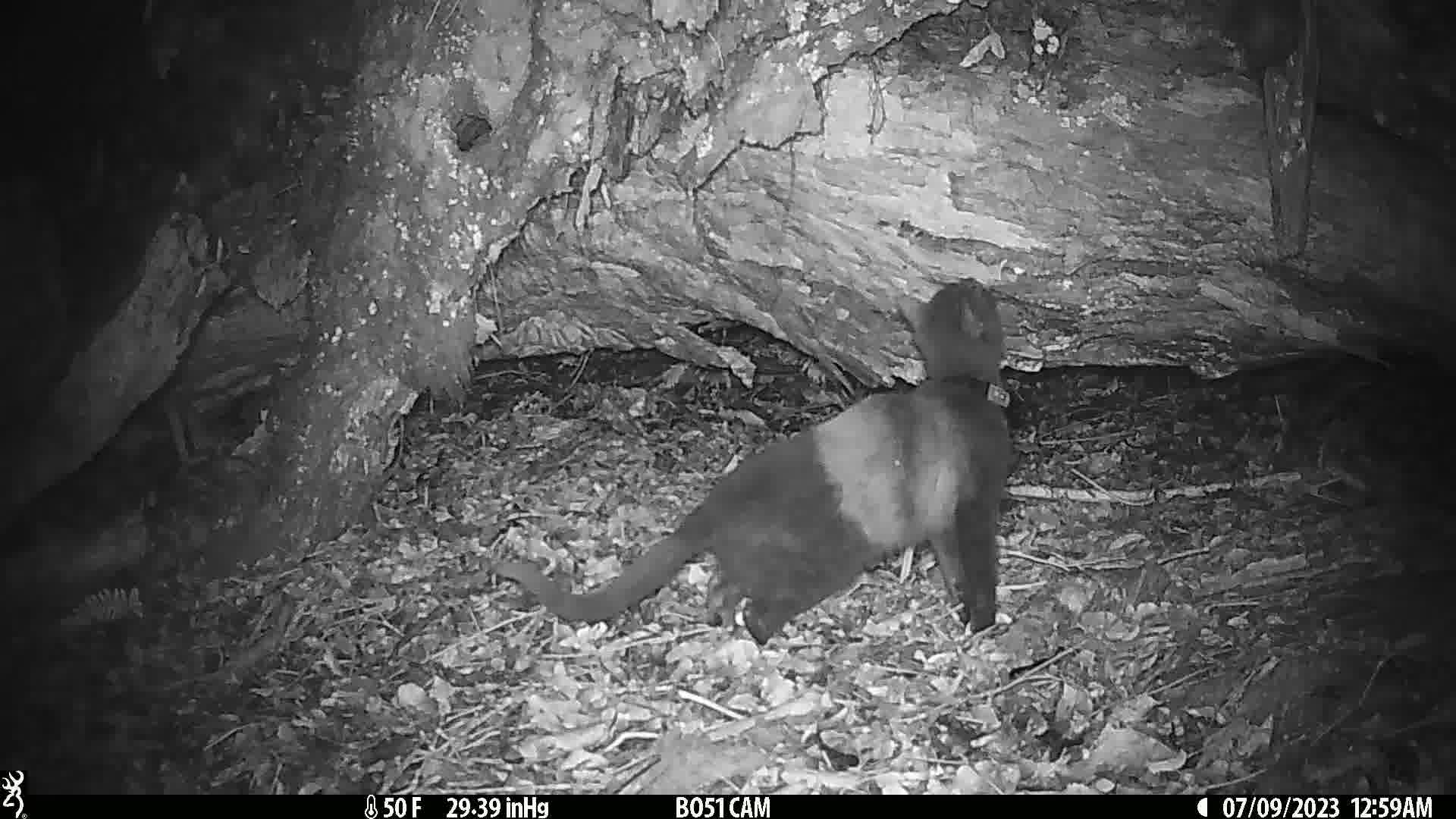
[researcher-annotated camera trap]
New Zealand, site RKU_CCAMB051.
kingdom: Animalia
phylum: Chordata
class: Mammalia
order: Carnivora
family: Felidae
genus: Felis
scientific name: Felis catus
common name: domestic cat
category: cat